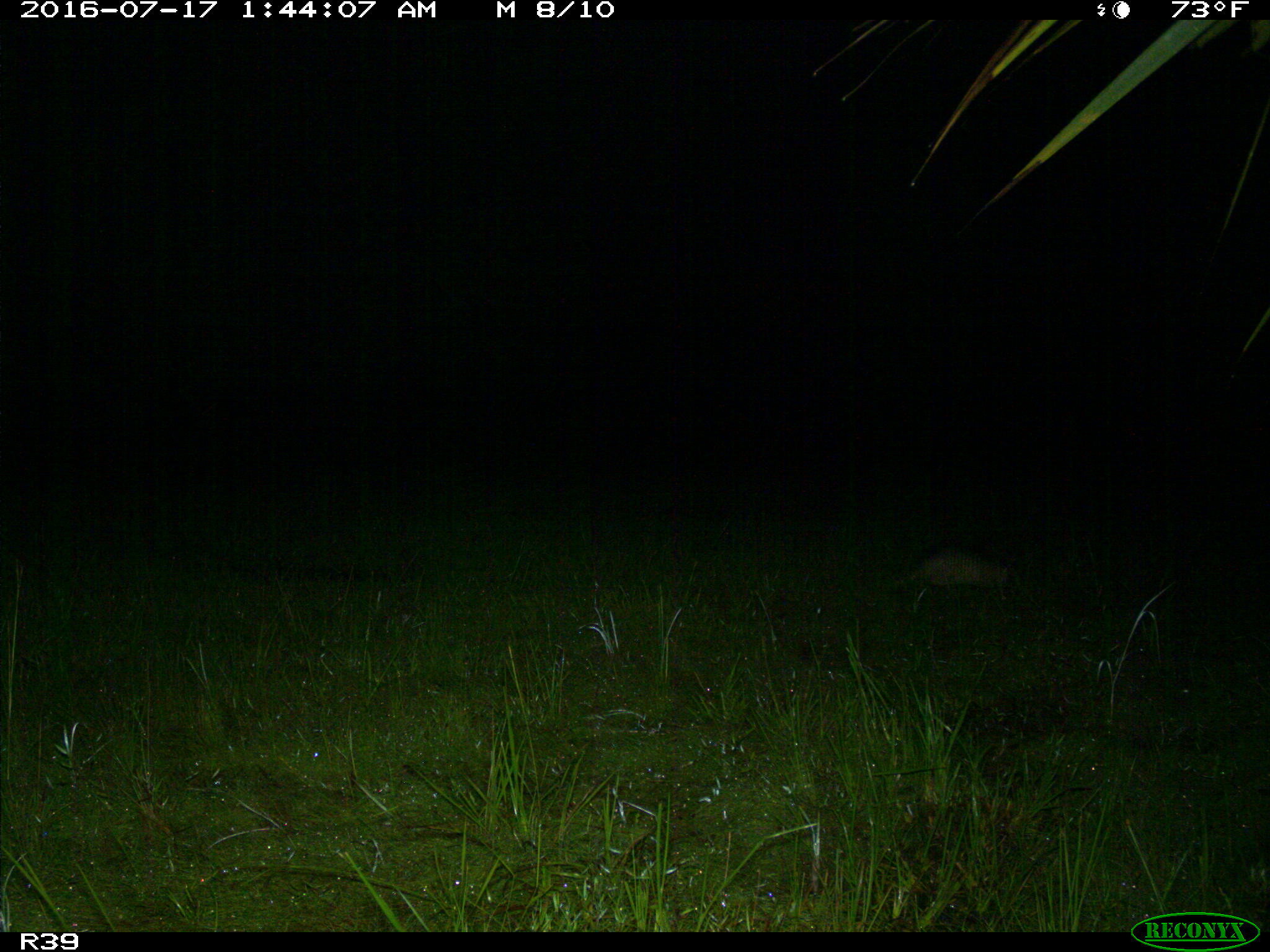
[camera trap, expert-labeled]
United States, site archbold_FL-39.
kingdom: Animalia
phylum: Chordata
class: Mammalia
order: Cingulata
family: Dasypodidae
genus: Dasypus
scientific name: Dasypus novemcinctus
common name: nine-banded armadillo